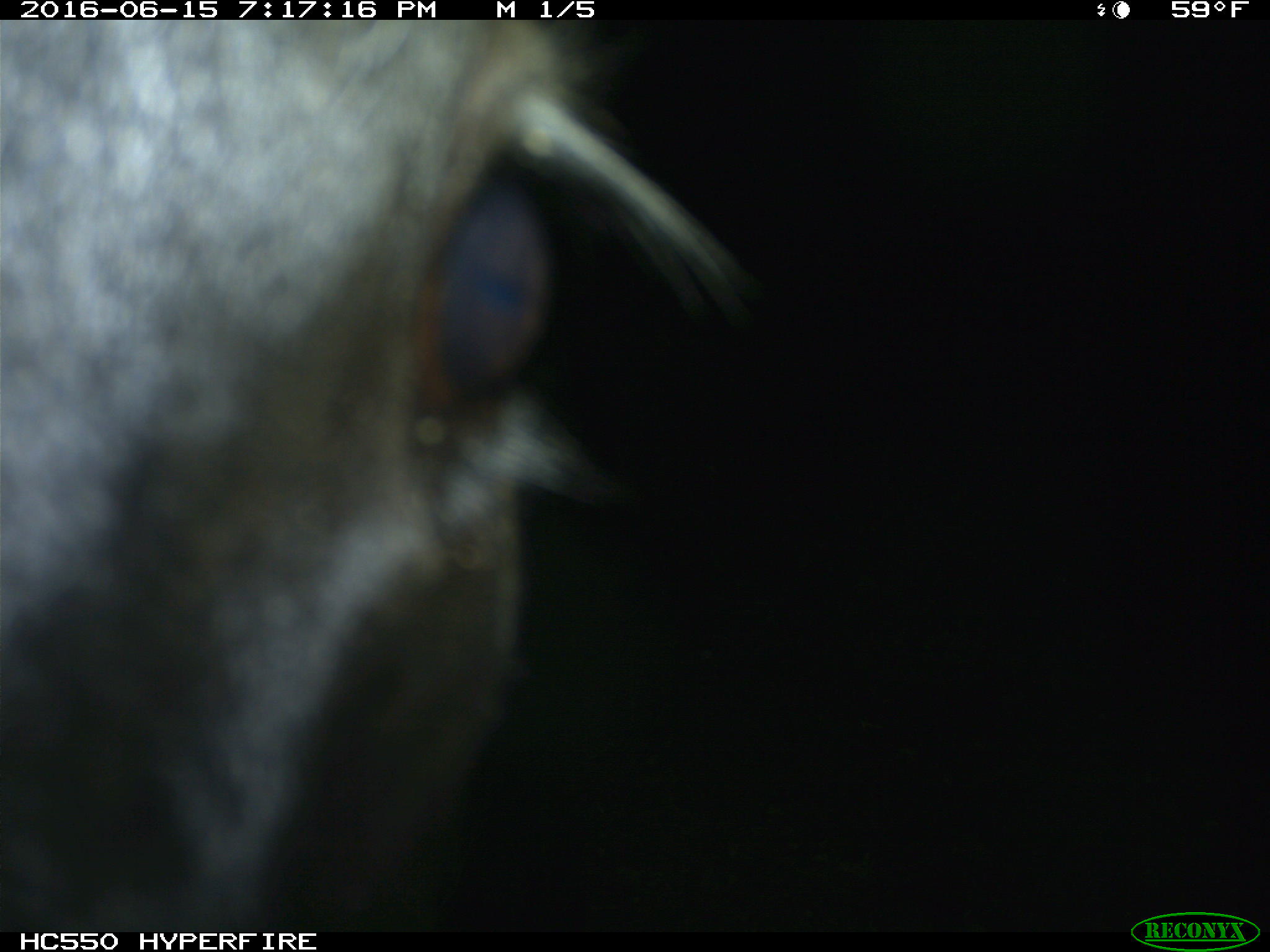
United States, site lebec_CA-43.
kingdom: Animalia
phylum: Chordata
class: Mammalia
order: Artiodactyla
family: Bovidae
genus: Bos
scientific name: Bos taurus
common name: domestic cow